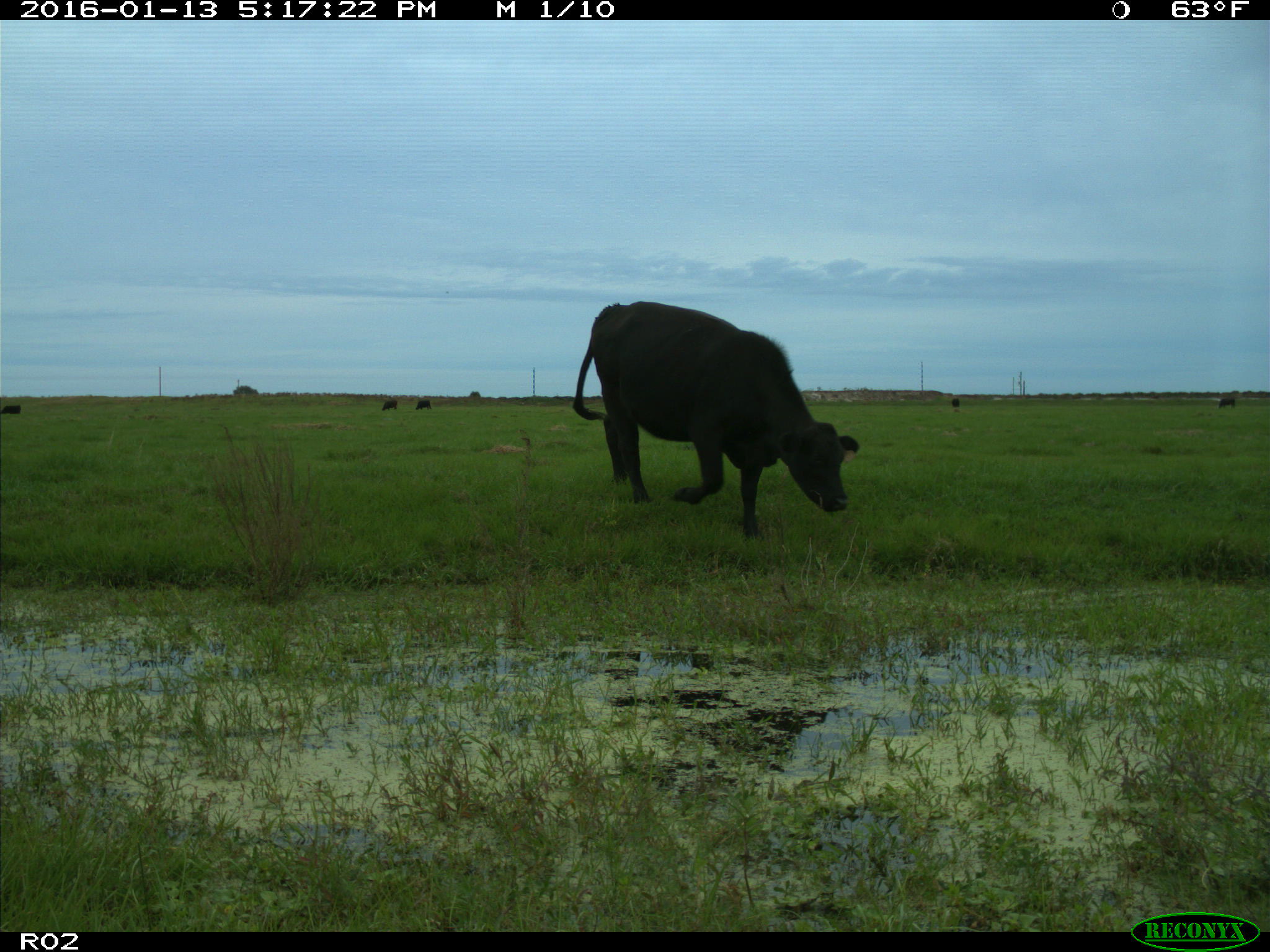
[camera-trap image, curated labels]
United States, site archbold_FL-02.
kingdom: Animalia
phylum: Chordata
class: Mammalia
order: Artiodactyla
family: Bovidae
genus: Bos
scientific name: Bos taurus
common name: domestic cow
Bos taurus (domestic cow).